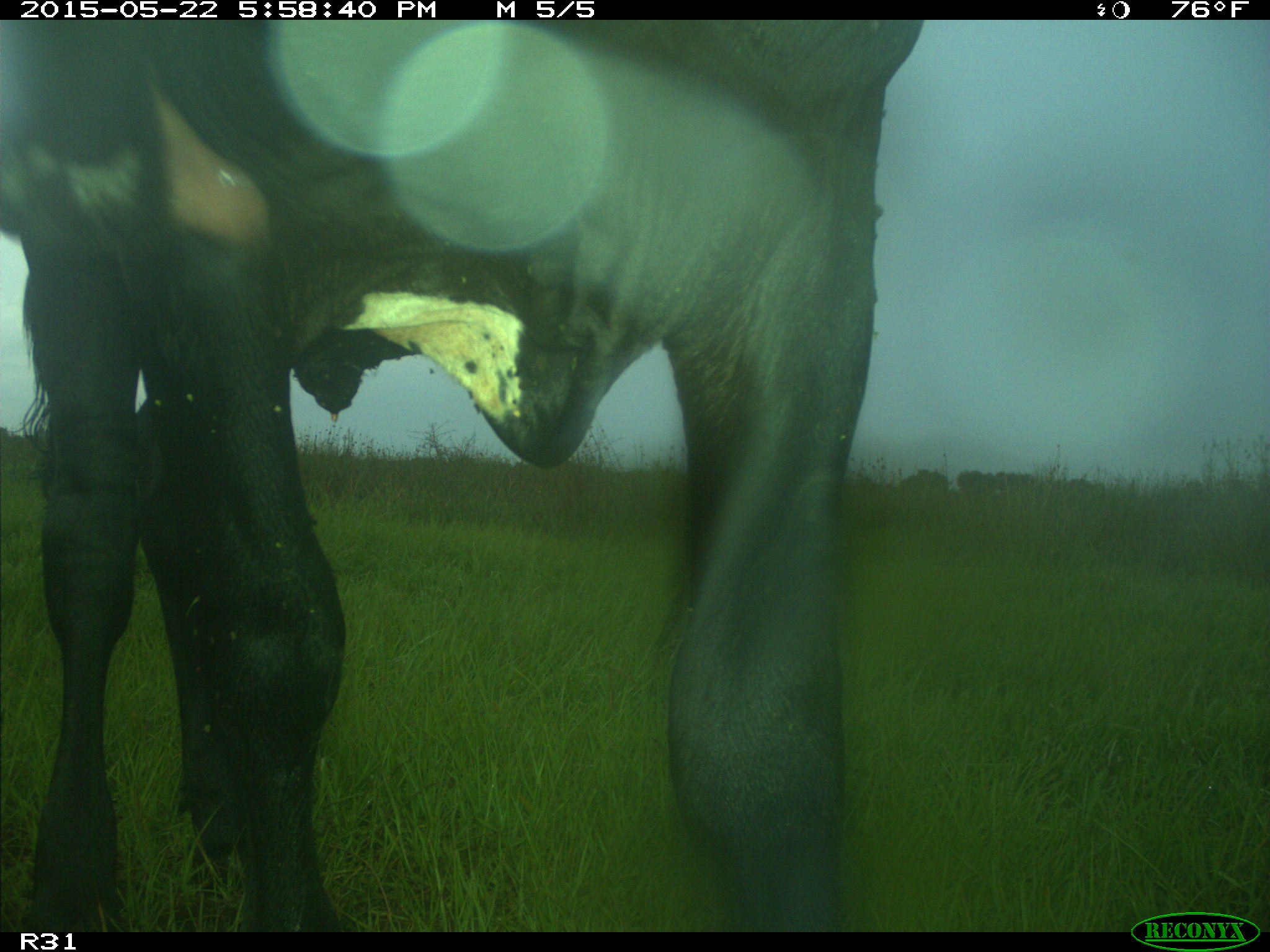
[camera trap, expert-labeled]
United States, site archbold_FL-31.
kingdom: Animalia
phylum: Chordata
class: Mammalia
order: Artiodactyla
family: Bovidae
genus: Bos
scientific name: Bos taurus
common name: domestic cow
Bos taurus (domestic cow).